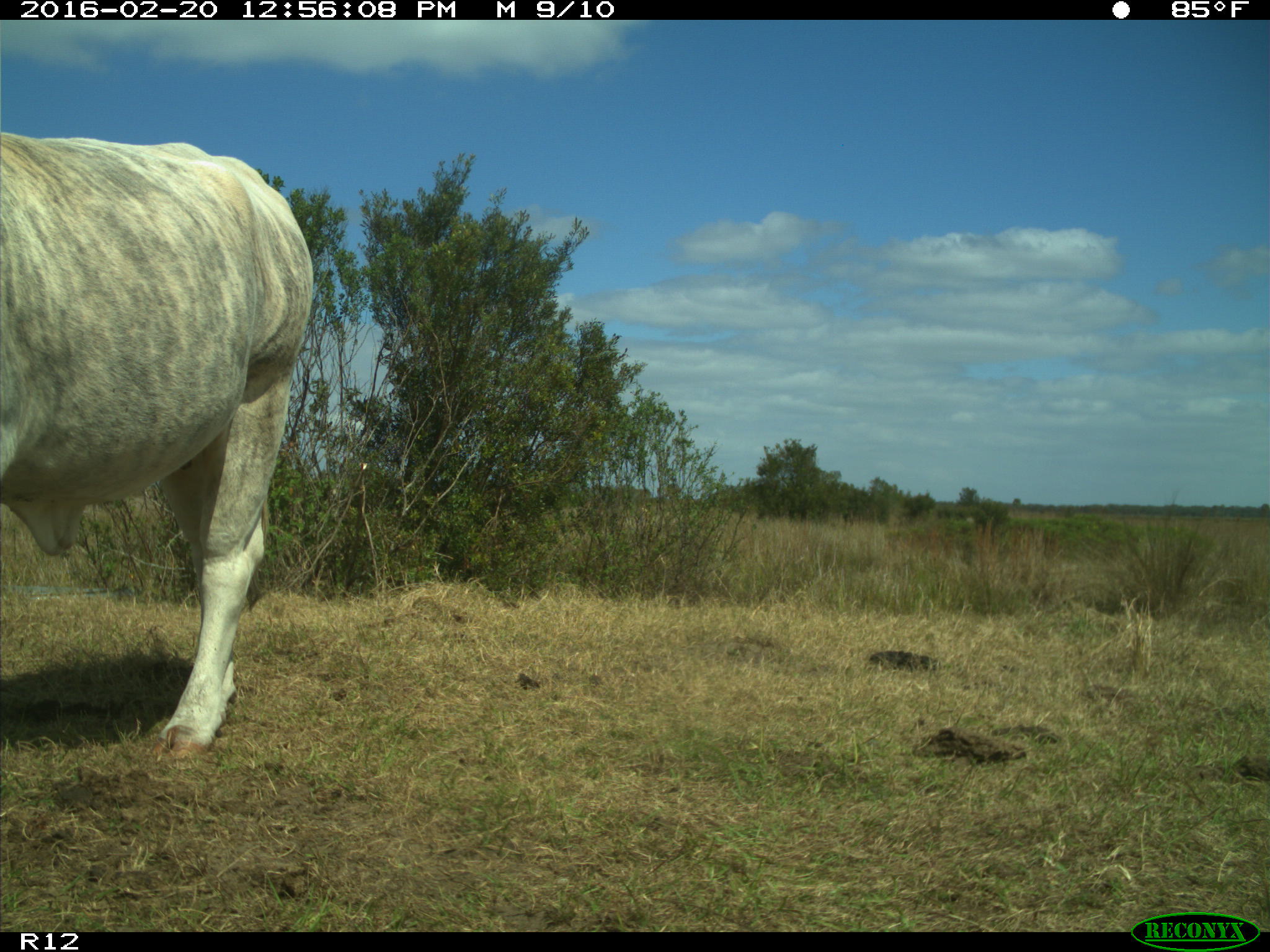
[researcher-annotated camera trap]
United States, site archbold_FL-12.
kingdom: Animalia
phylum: Chordata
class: Mammalia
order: Artiodactyla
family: Bovidae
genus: Bos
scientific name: Bos taurus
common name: domestic cow